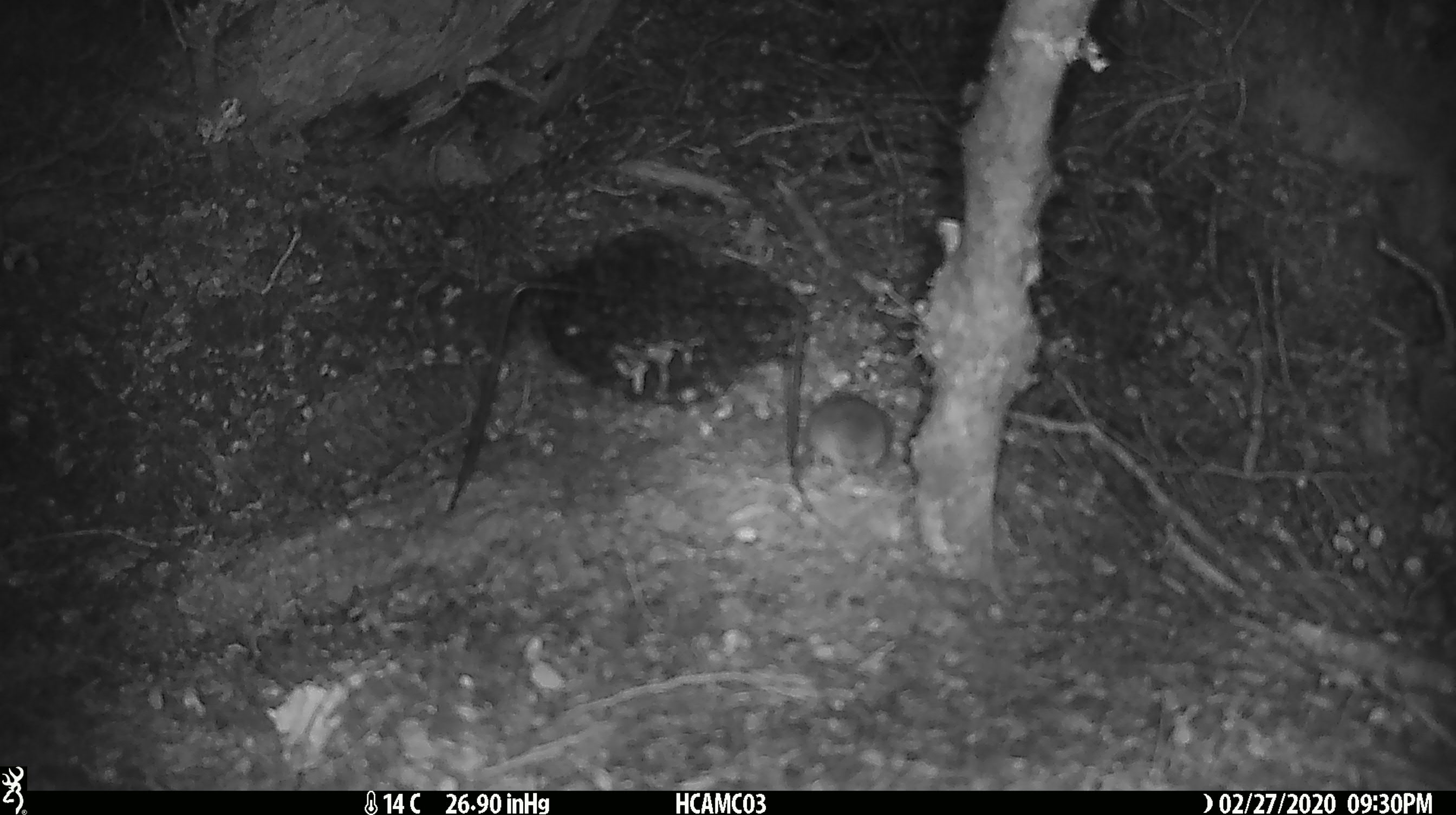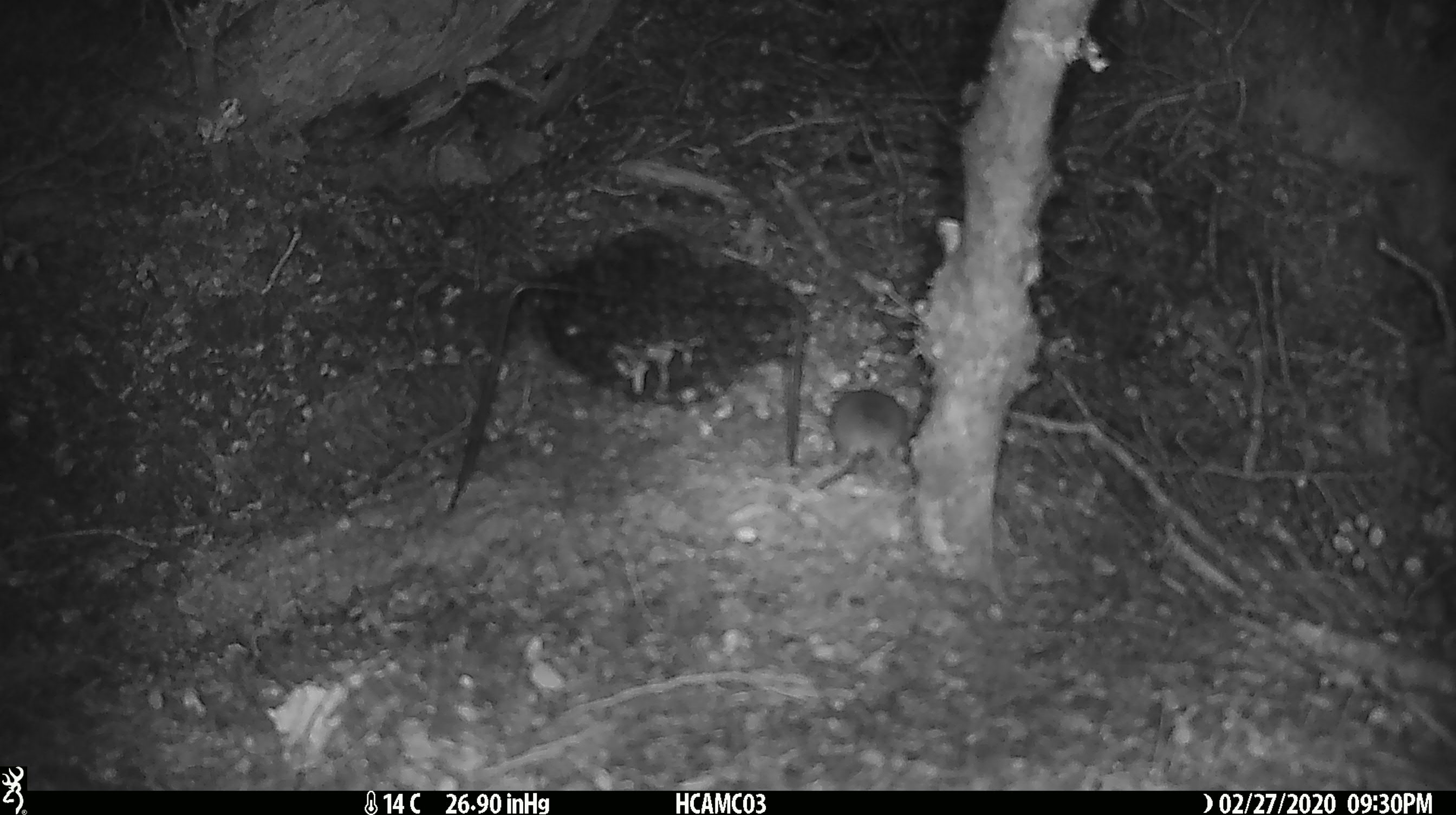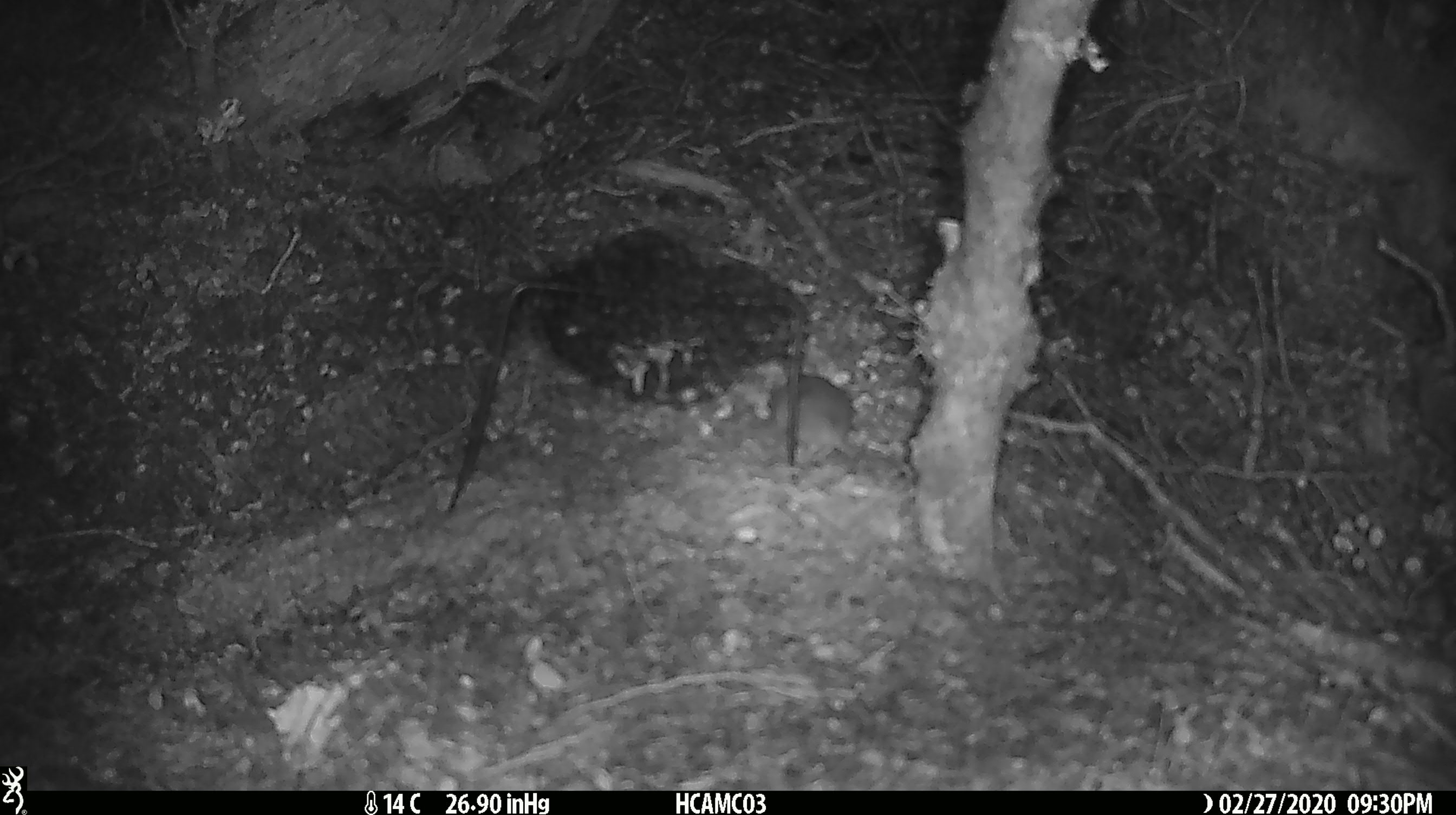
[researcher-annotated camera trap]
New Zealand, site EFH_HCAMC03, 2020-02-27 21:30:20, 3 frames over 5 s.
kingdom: Animalia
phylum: Chordata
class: Mammalia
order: Rodentia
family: Muridae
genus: Mus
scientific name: Mus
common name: mouse